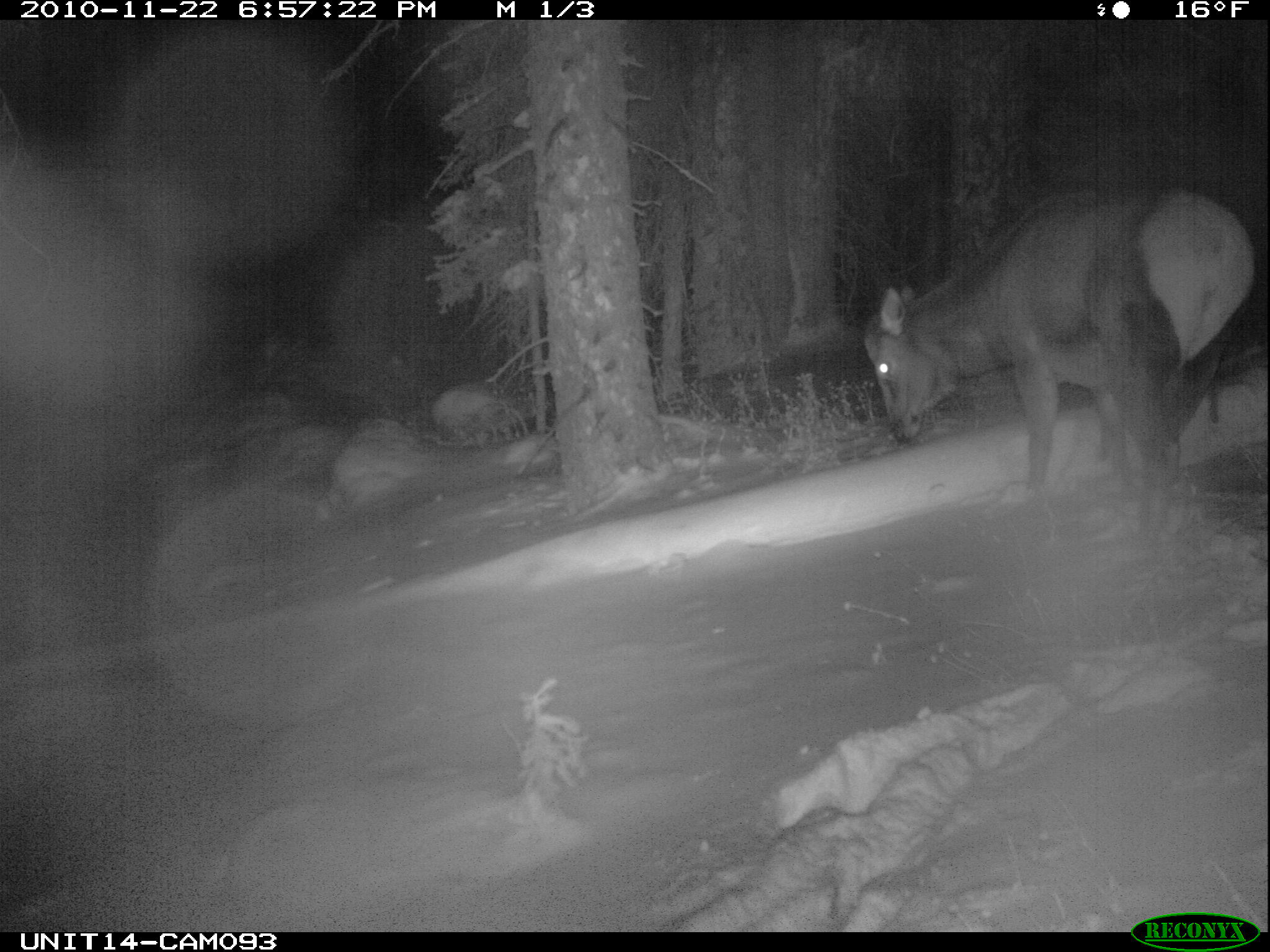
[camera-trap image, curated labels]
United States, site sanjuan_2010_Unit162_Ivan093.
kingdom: Animalia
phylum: Chordata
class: Mammalia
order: Artiodactyla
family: Cervidae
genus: Cervus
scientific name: Cervus elaphus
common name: red deer